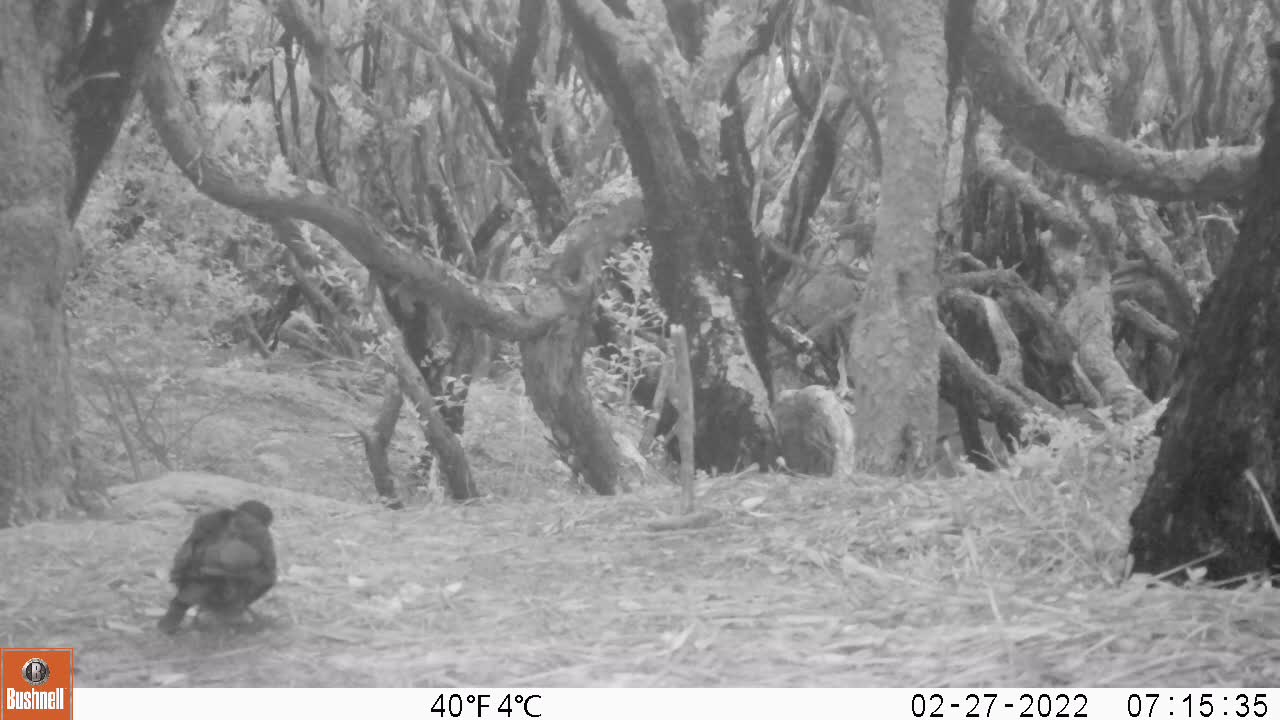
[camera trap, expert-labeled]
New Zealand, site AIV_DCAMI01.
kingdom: Animalia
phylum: Chordata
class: Aves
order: Passeriformes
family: Turdidae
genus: Turdus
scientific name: Turdus merula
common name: eurasian blackbird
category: blackbird